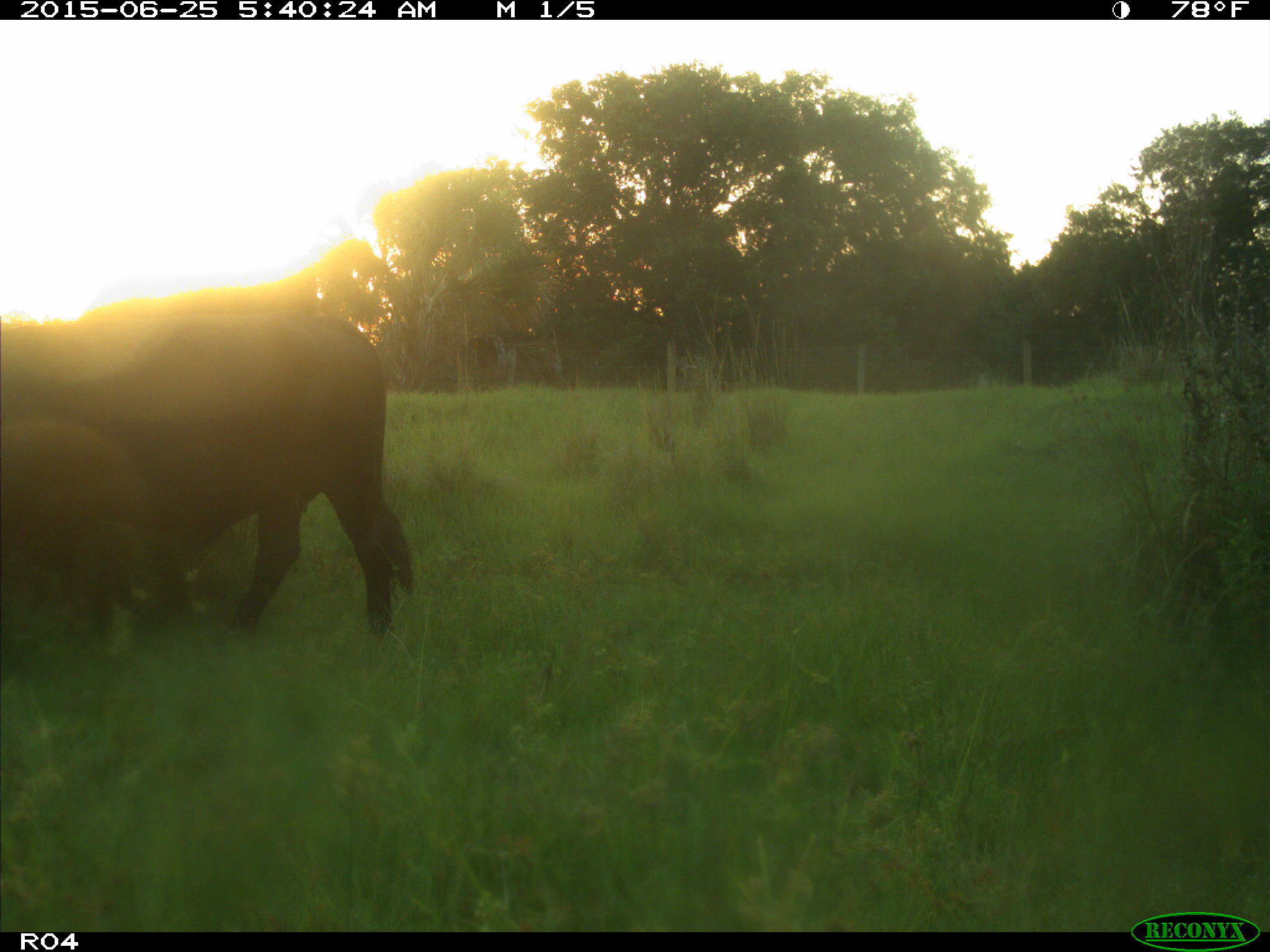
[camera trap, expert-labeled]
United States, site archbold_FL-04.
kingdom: Animalia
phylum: Chordata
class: Mammalia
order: Artiodactyla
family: Bovidae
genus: Bos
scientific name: Bos taurus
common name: domestic cow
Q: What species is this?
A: Bos taurus (domestic cow).